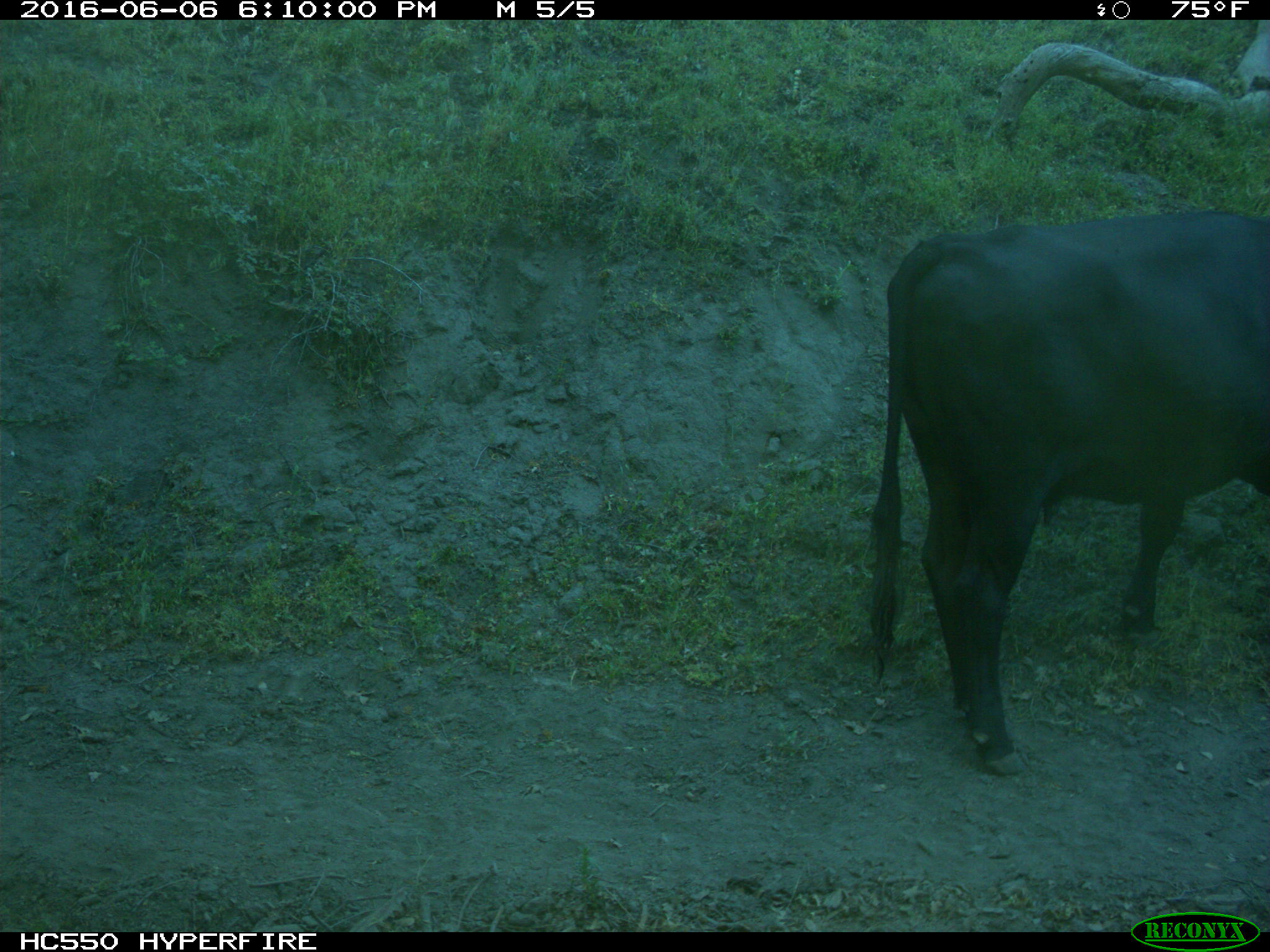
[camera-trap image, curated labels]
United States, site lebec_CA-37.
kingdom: Animalia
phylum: Chordata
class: Mammalia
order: Artiodactyla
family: Bovidae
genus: Bos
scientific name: Bos taurus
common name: domestic cow